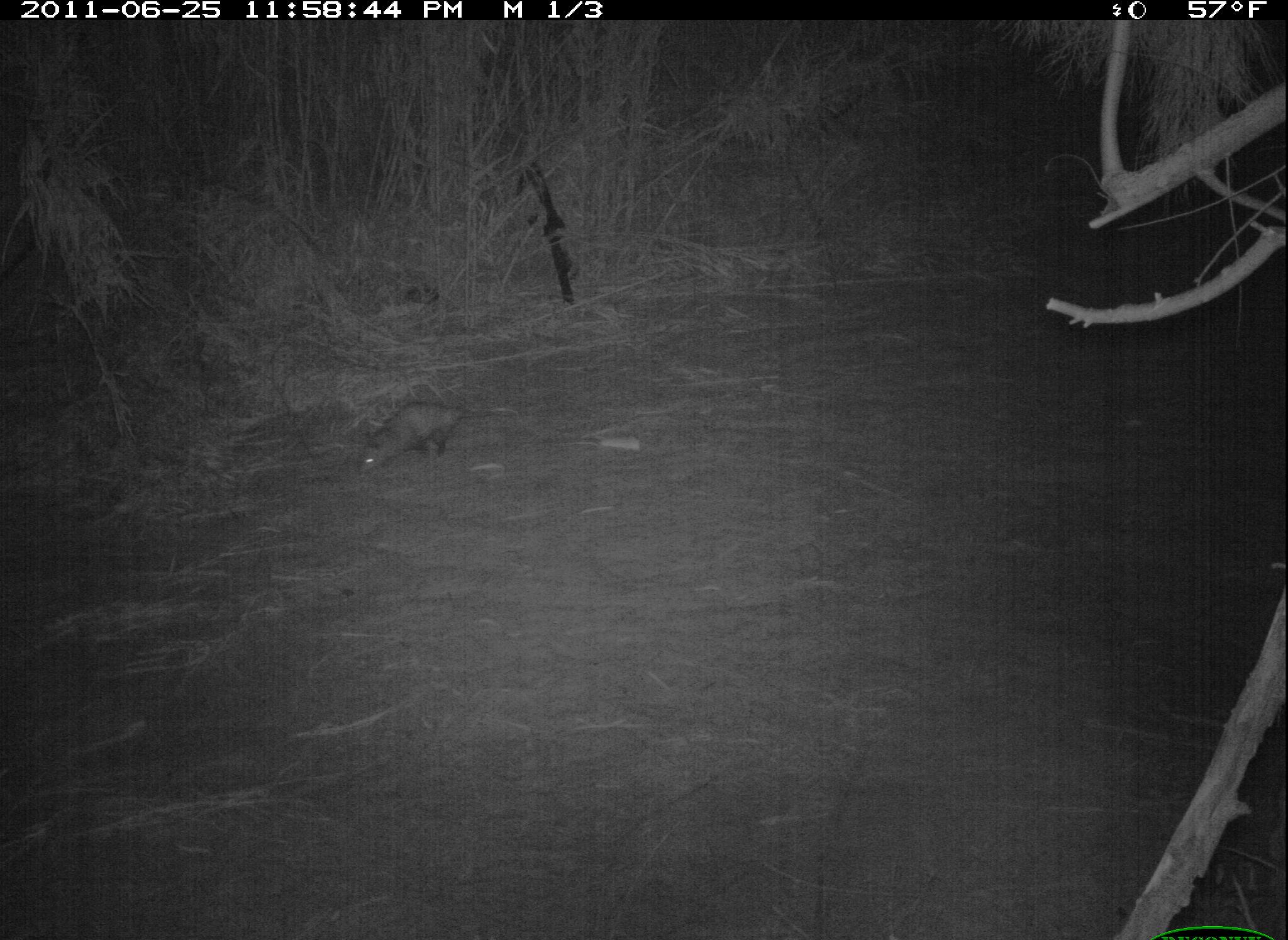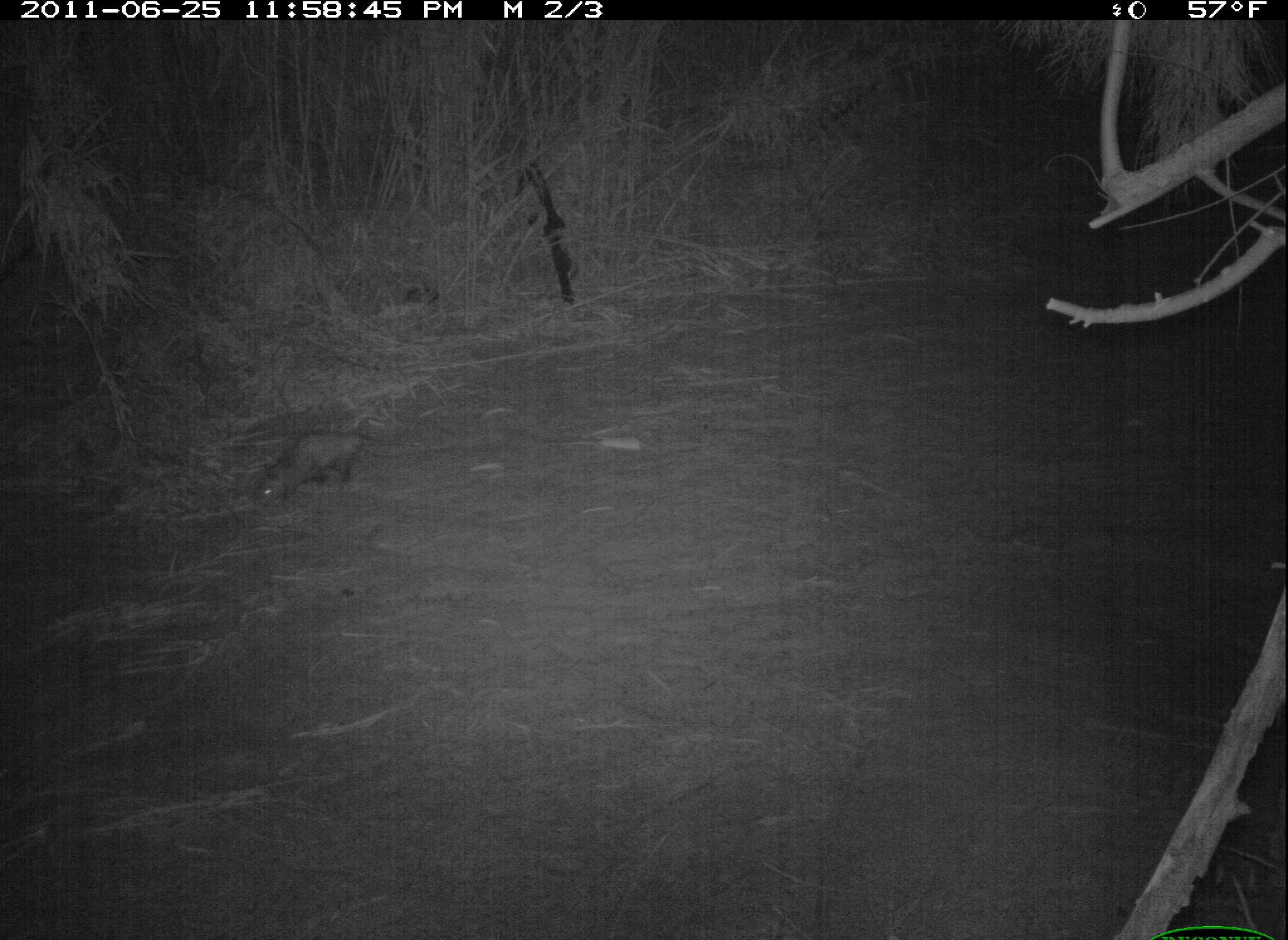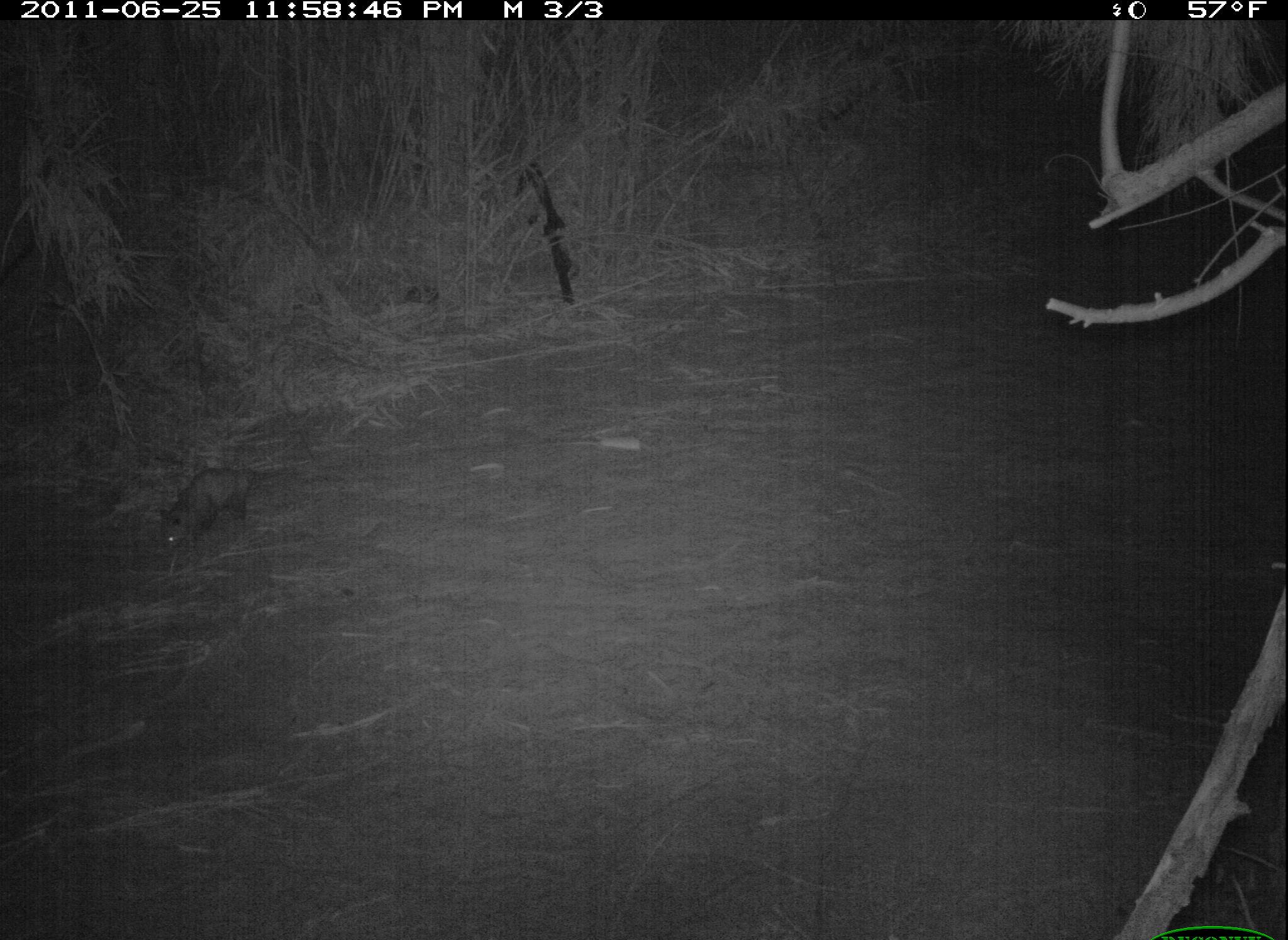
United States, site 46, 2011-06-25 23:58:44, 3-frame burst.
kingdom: Animalia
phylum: Chordata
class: Mammalia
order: Didelphimorphia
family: Didelphidae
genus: Didelphis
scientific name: Didelphis virginiana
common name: virginia opossum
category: opossum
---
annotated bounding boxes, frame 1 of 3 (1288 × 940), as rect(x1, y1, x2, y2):
opossum: rect(346, 387, 538, 482)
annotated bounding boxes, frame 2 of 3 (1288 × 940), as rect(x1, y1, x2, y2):
opossum: rect(237, 414, 391, 523)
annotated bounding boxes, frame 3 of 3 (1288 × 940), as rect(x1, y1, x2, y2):
opossum: rect(145, 443, 311, 564)